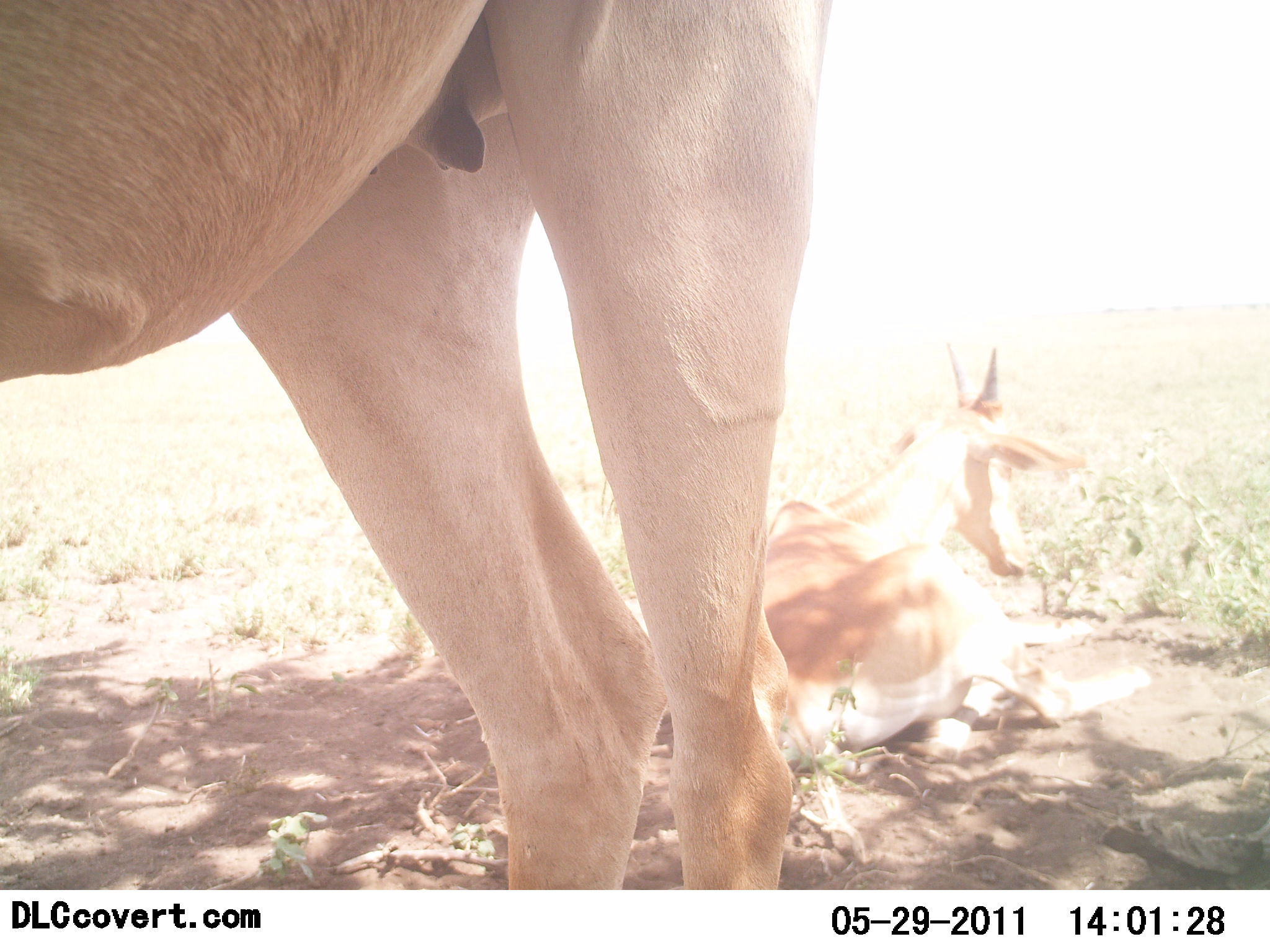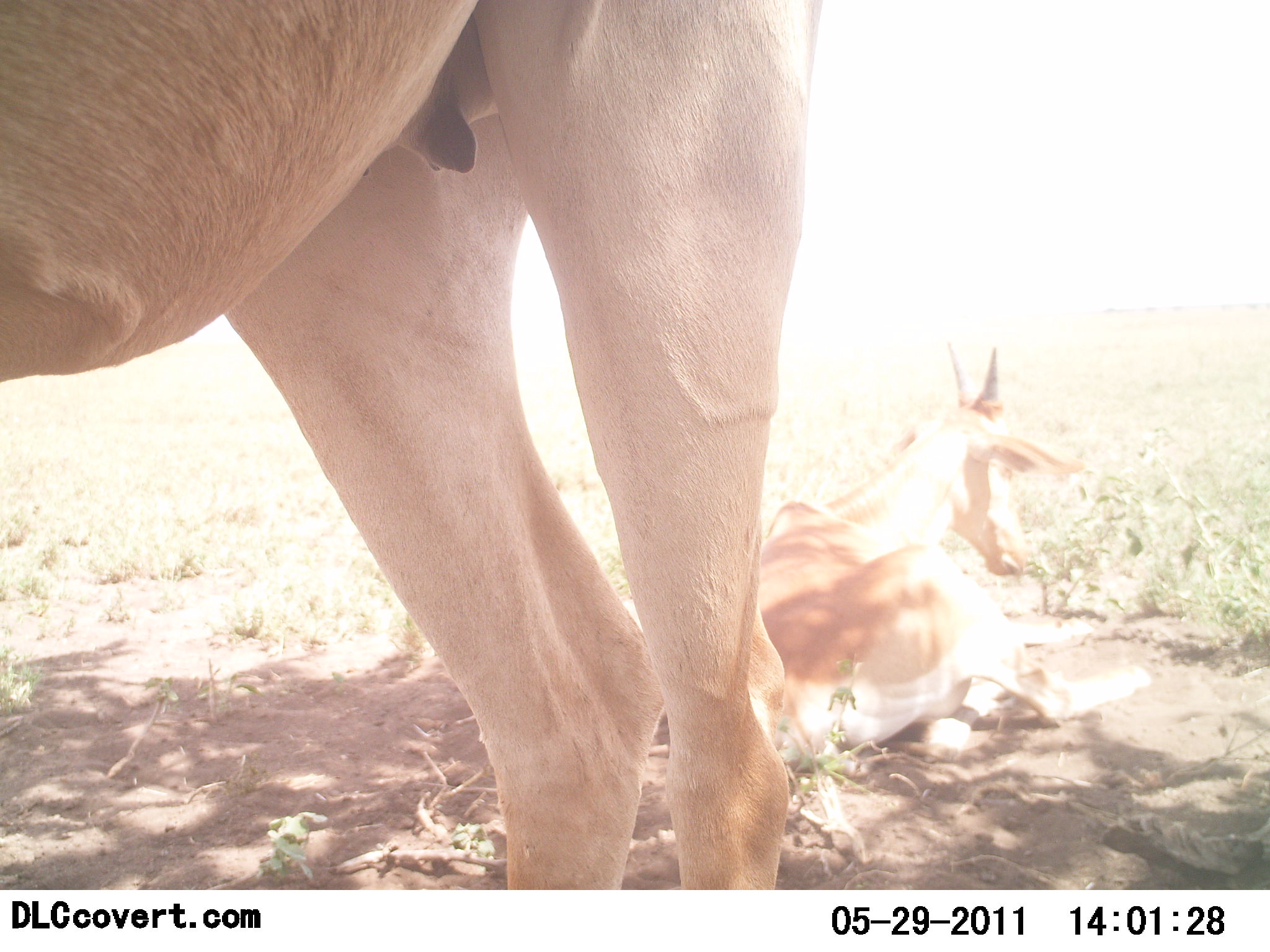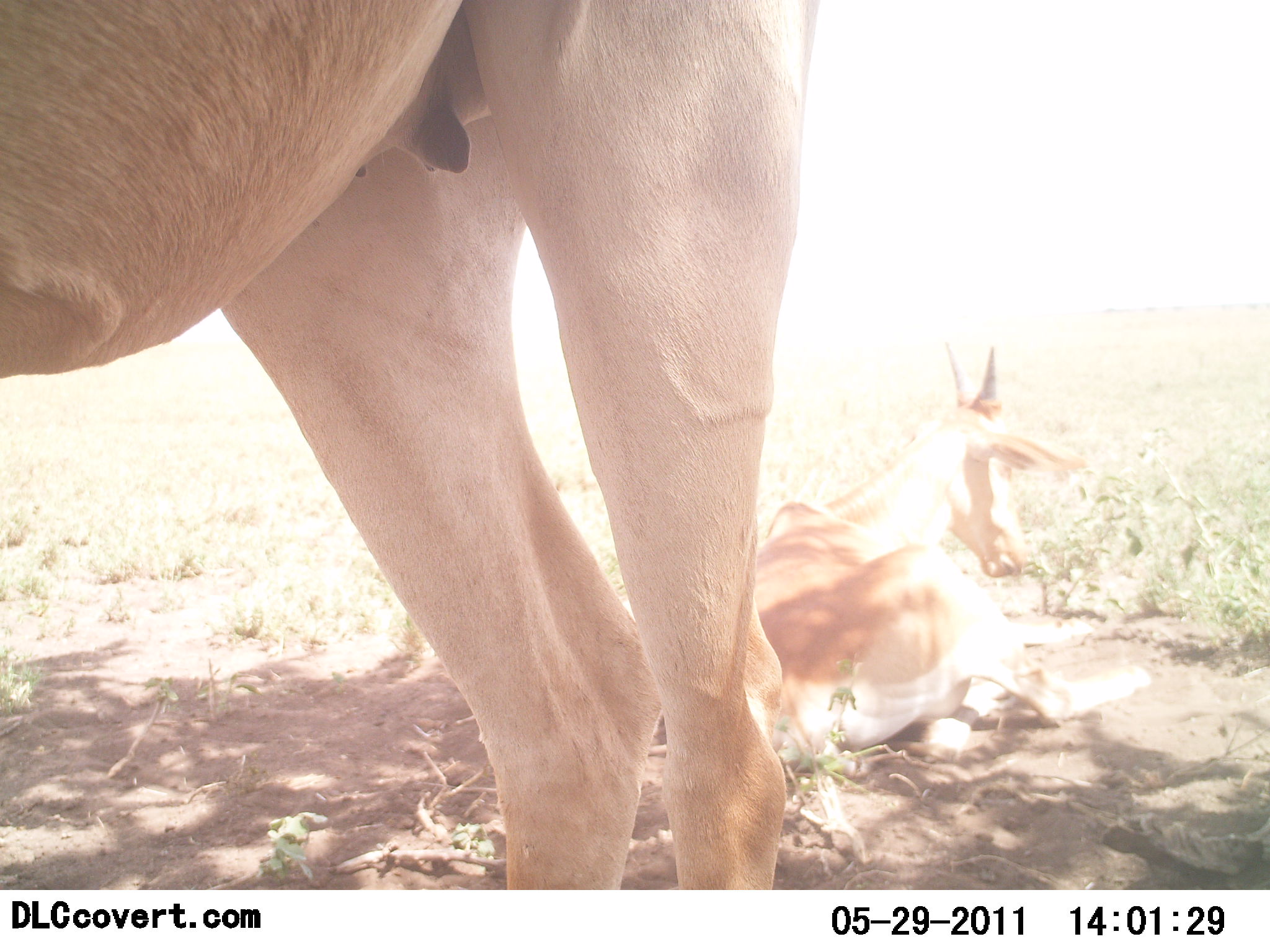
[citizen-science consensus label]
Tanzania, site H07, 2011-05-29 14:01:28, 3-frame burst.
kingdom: Animalia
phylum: Chordata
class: Mammalia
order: Artiodactyla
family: Bovidae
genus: Nanger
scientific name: Nanger granti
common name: grant's gazelle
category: gazellegrants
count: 2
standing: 62%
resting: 100%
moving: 0%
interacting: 0%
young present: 0%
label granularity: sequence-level